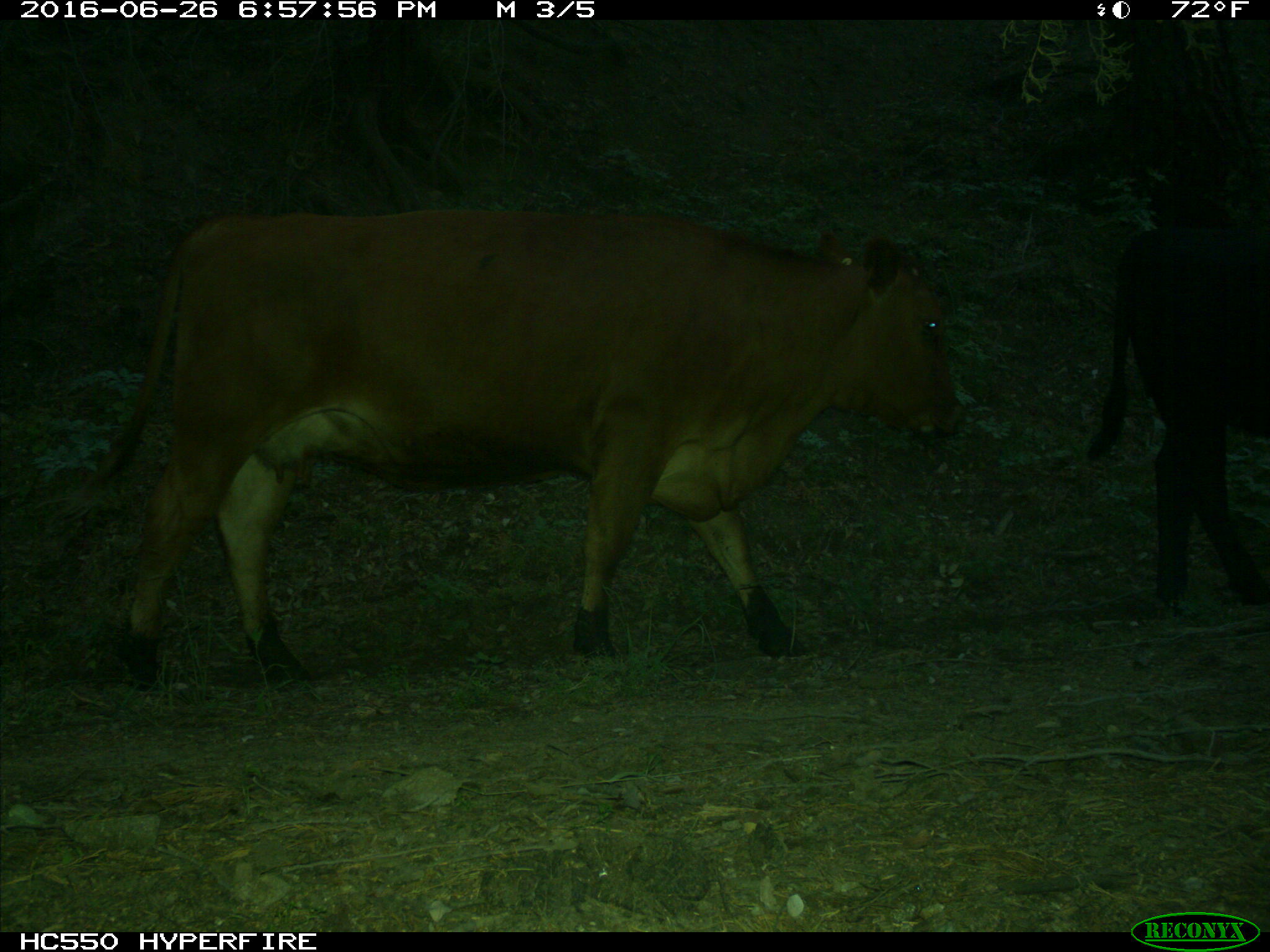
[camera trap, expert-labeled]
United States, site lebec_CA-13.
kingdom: Animalia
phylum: Chordata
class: Mammalia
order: Artiodactyla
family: Bovidae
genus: Bos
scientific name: Bos taurus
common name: domestic cow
Bos taurus (domestic cow).